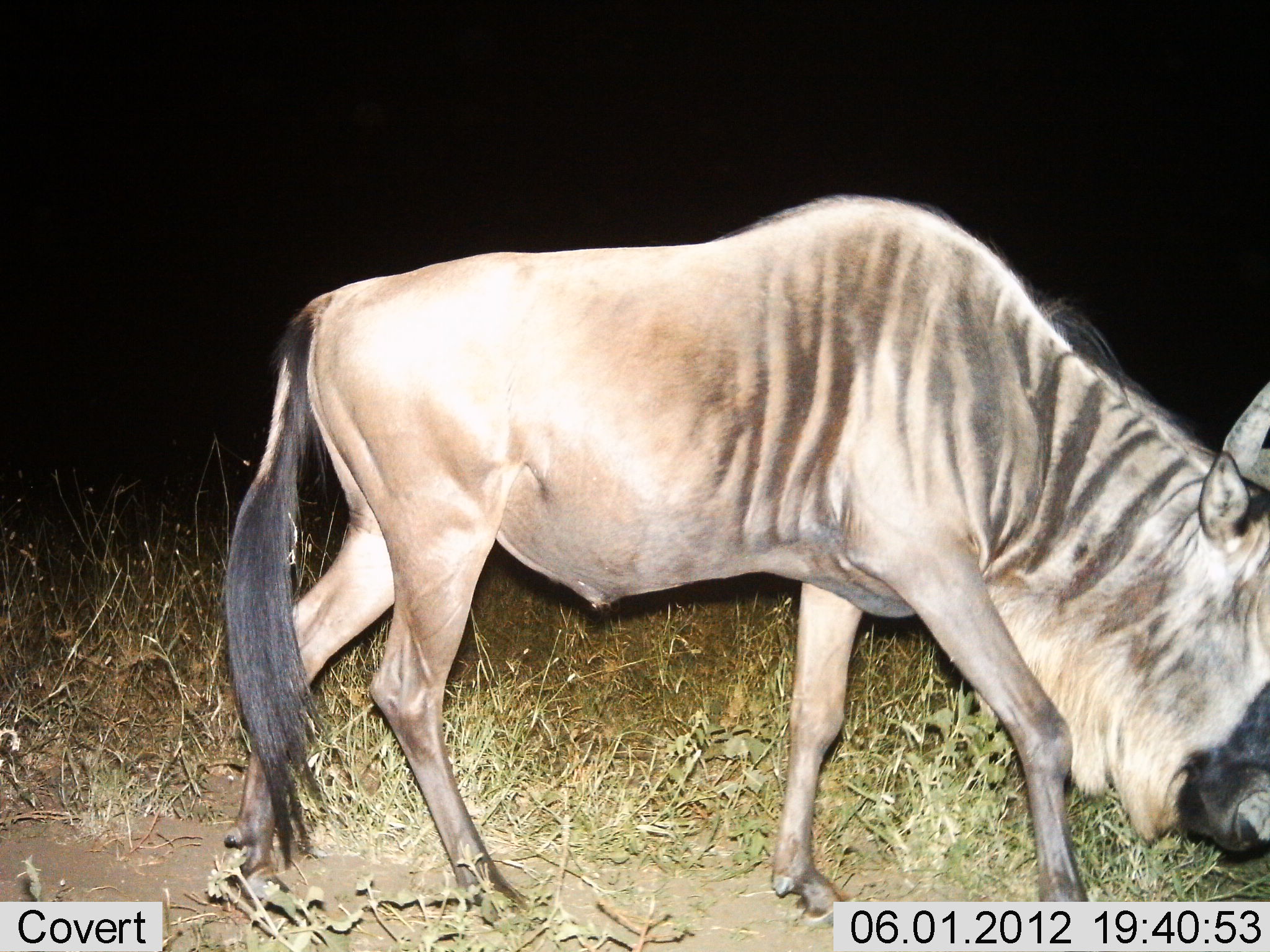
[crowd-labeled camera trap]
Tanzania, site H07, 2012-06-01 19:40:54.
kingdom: Animalia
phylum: Chordata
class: Mammalia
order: Artiodactyla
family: Bovidae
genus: Connochaetes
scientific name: Connochaetes taurinus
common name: blue wildebeest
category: wildebeest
Wildebeest (blue wildebeest) (Connochaetes taurinus), count 1. Behavior (volunteer vote fractions): standing 40%, resting 0%, moving 50%, interacting 0%. Young present (vote fraction): 0%. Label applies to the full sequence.